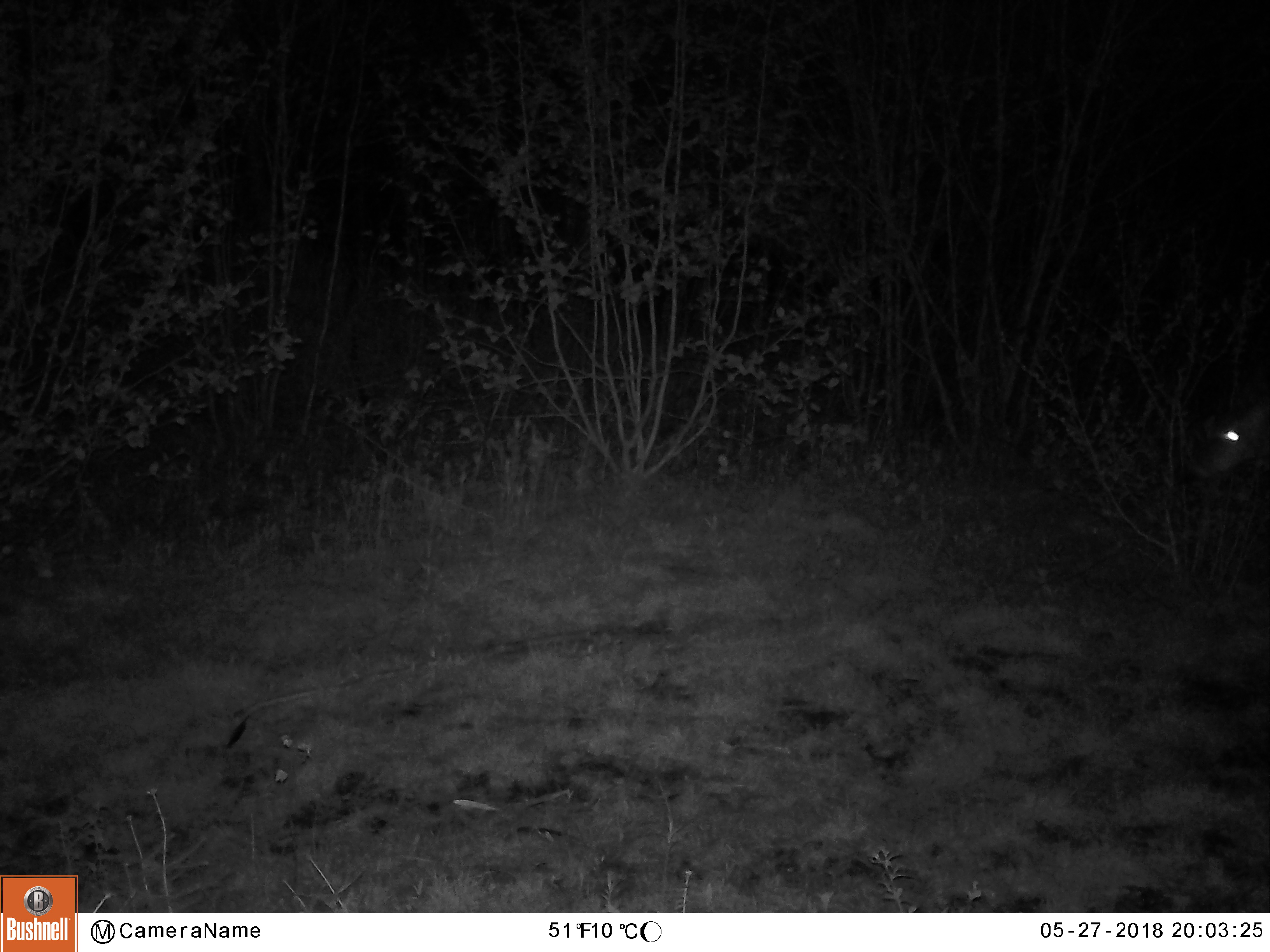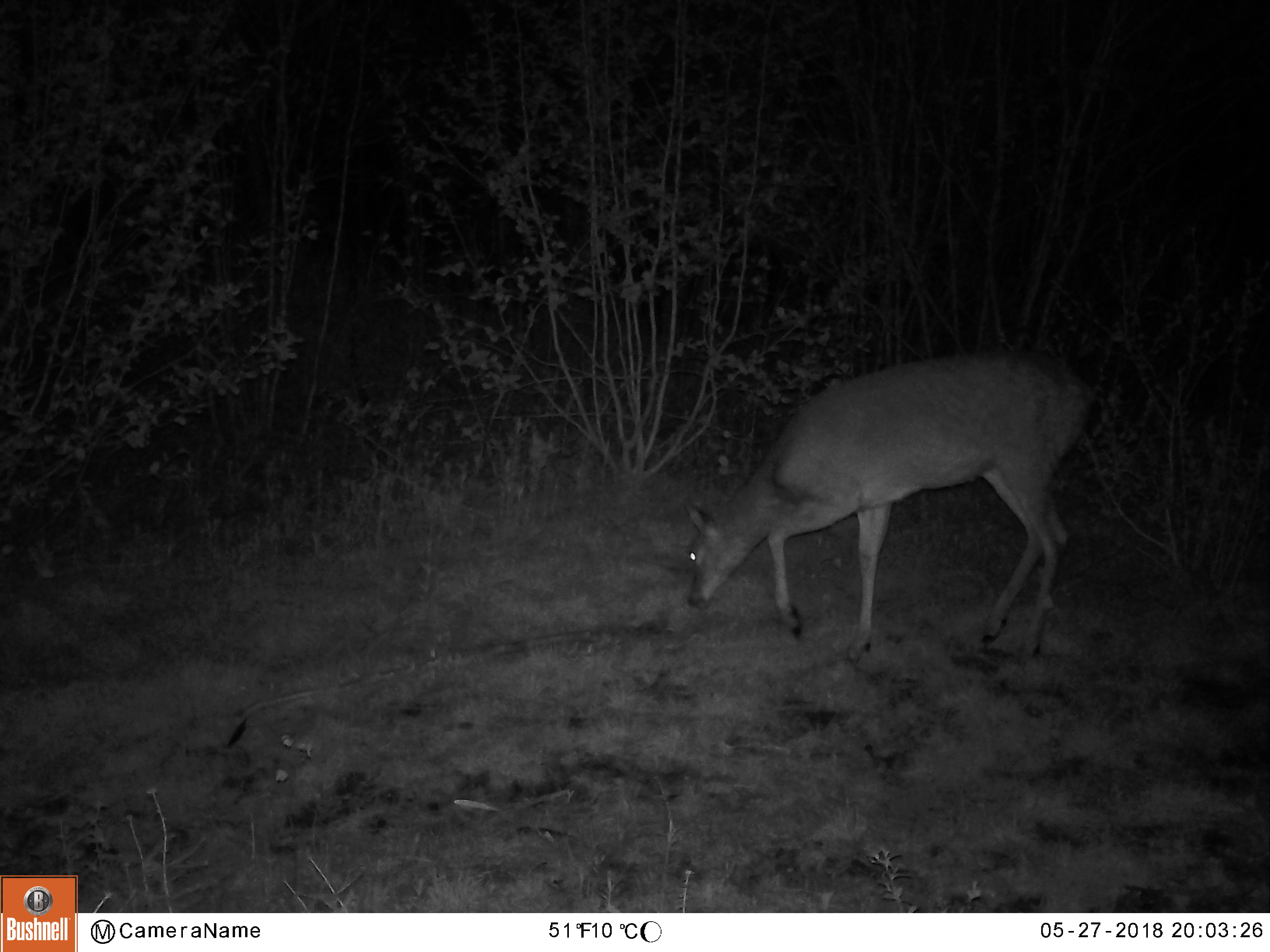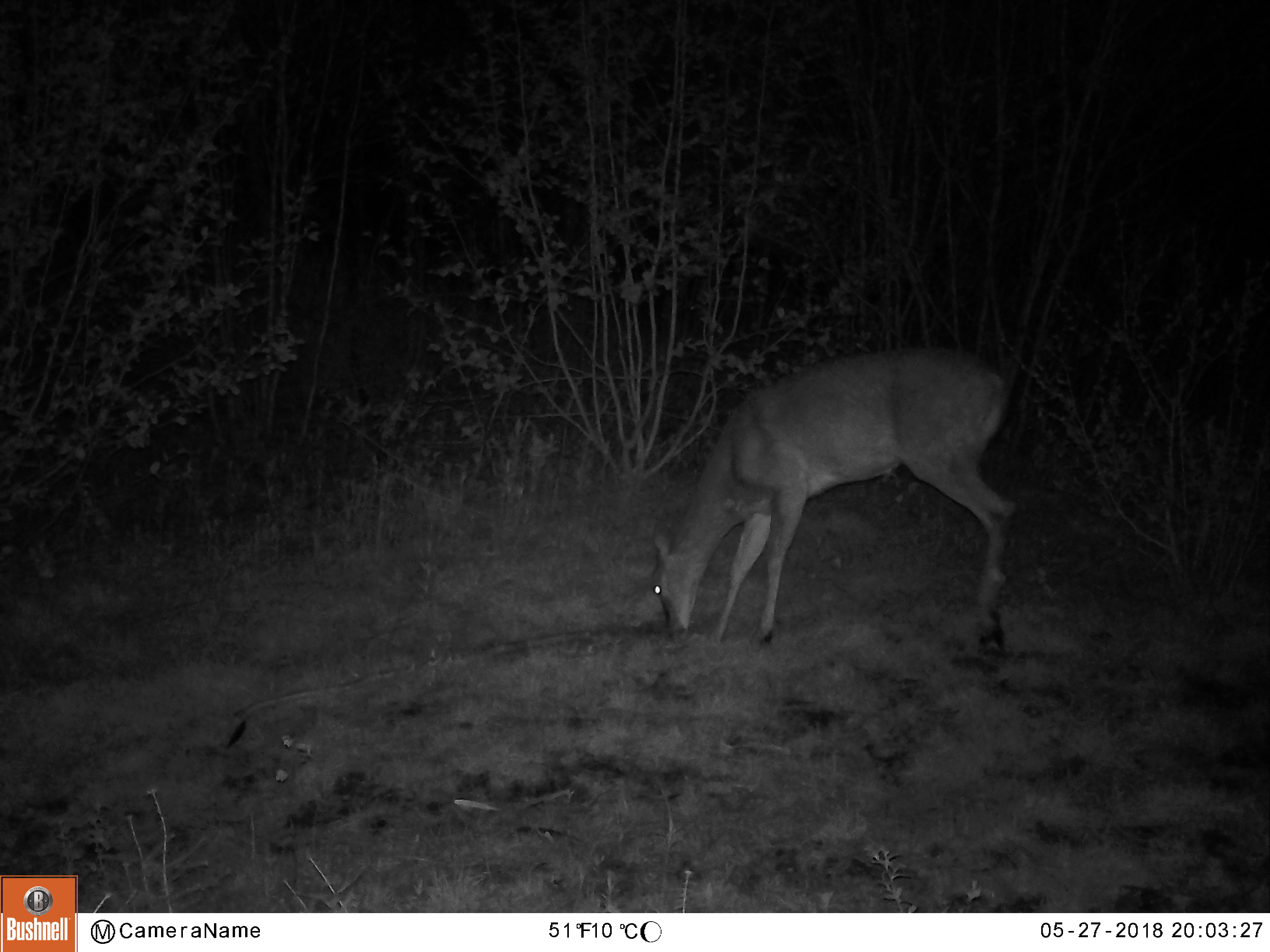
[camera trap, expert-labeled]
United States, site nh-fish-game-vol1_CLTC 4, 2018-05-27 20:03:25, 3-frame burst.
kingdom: Animalia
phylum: Chordata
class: Mammalia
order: Artiodactyla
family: Cervidae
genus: Odocoileus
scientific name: Odocoileus virginianus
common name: white-tailed deer